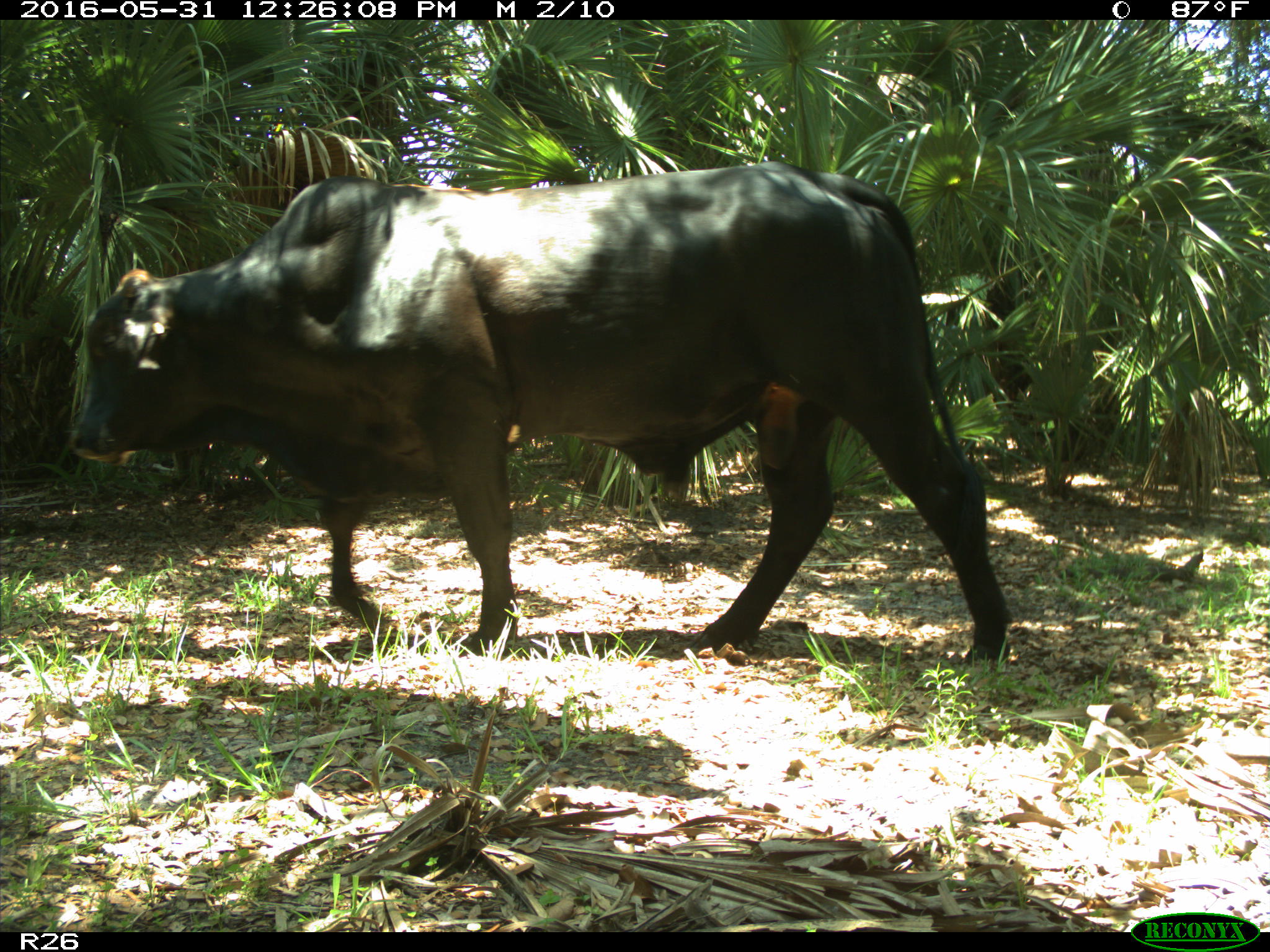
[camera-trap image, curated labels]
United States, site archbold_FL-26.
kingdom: Animalia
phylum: Chordata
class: Mammalia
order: Artiodactyla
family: Bovidae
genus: Bos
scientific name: Bos taurus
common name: domestic cow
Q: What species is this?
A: Bos taurus (domestic cow).